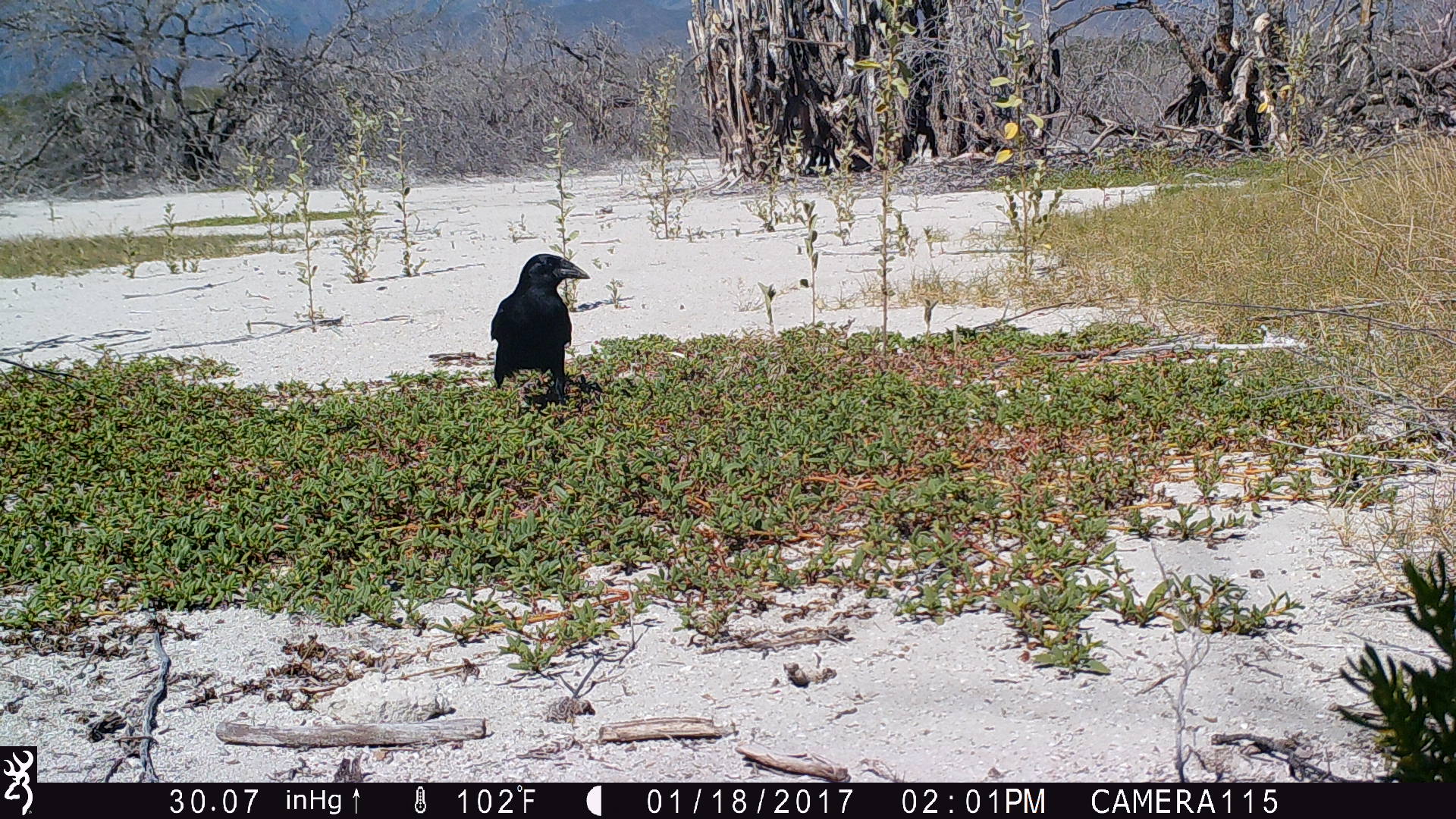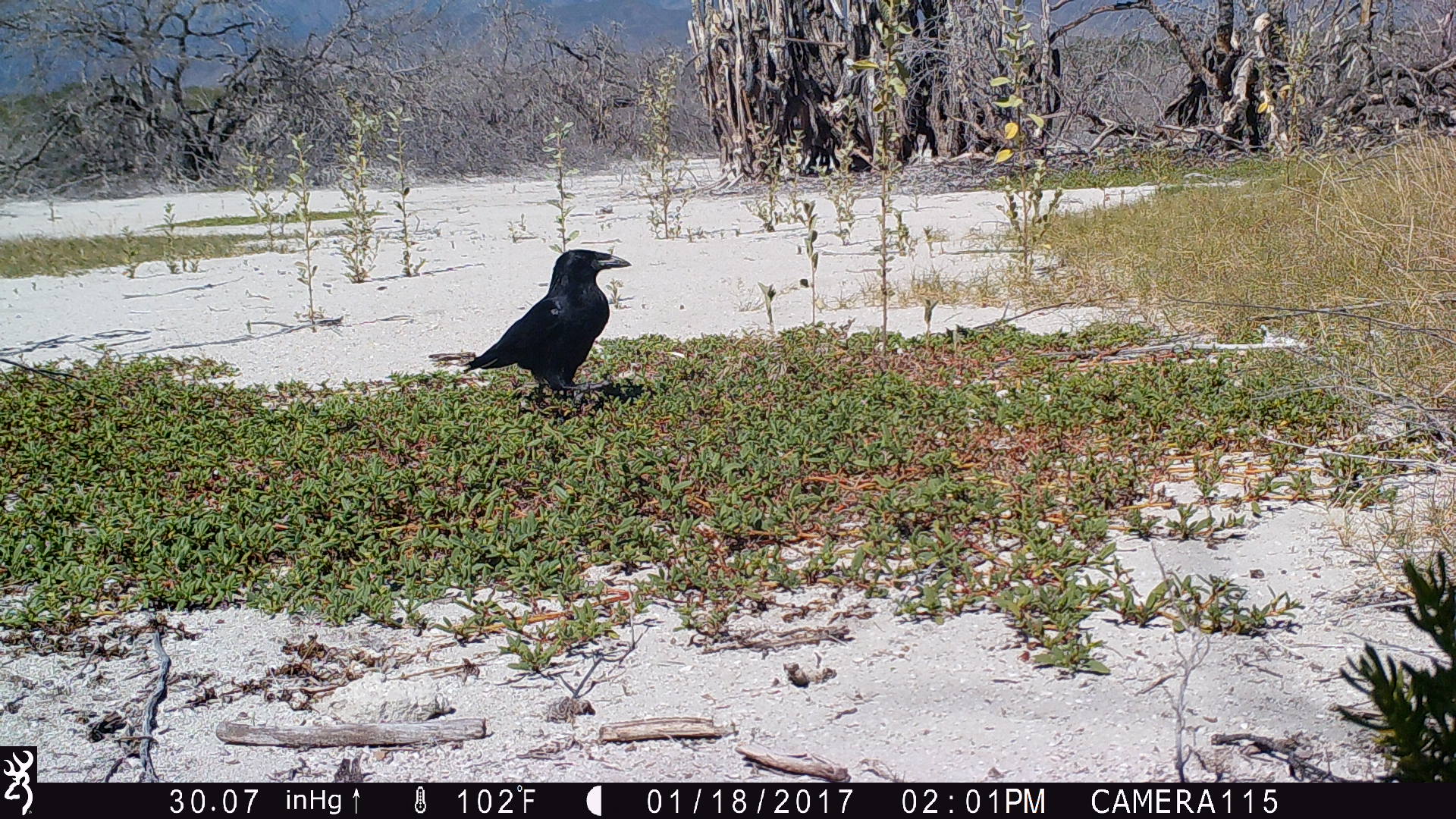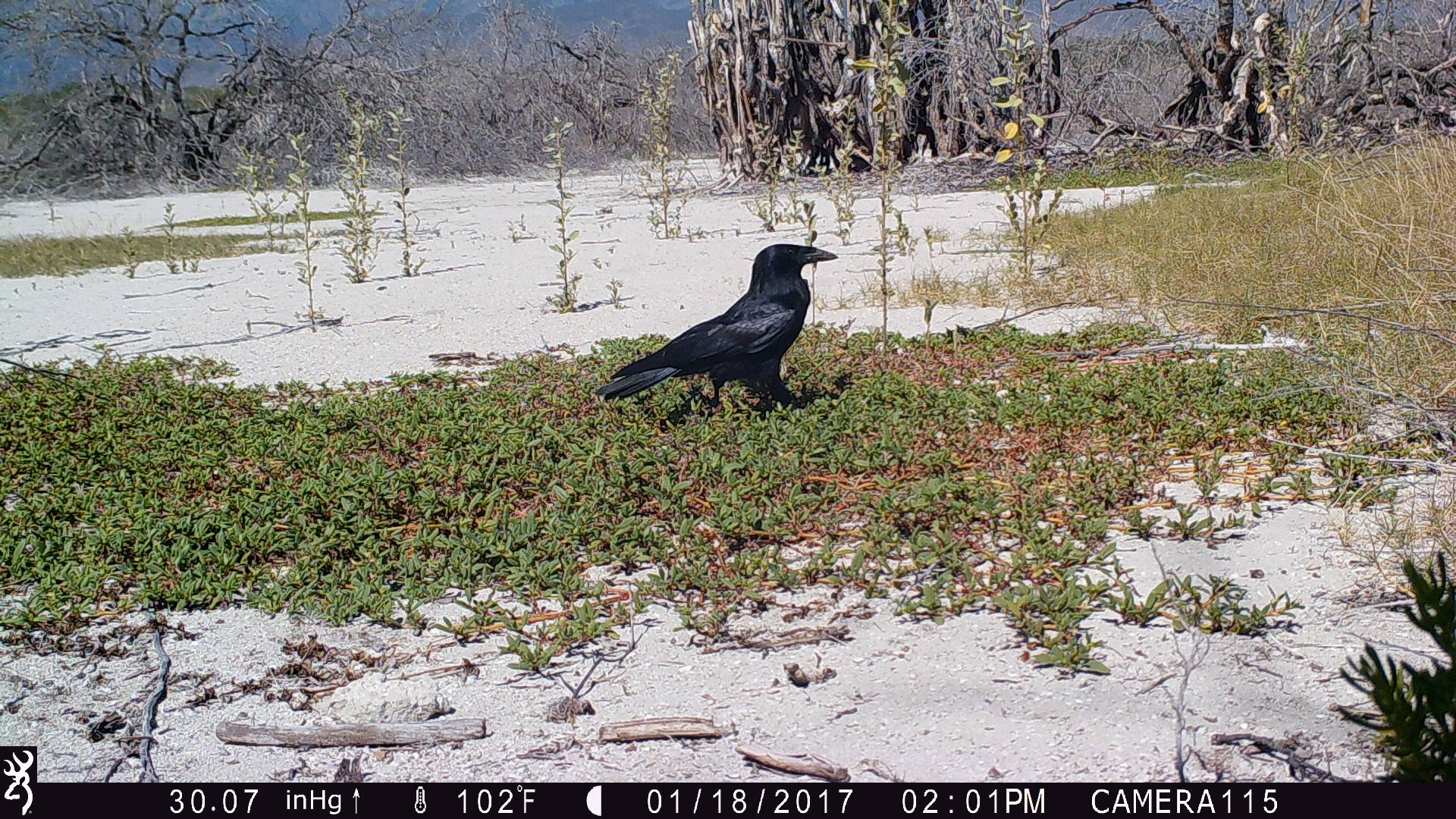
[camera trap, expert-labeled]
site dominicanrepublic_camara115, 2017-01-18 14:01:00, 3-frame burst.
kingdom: Animalia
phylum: Chordata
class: Aves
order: Passeriformes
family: Corvidae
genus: Corvus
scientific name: Corvus corax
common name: raven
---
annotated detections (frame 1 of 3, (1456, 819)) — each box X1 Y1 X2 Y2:
raven: 491 245 600 391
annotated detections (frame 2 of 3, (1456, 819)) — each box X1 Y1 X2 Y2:
raven: 425 246 629 400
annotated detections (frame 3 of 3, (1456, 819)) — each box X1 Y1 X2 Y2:
raven: 589 240 838 426